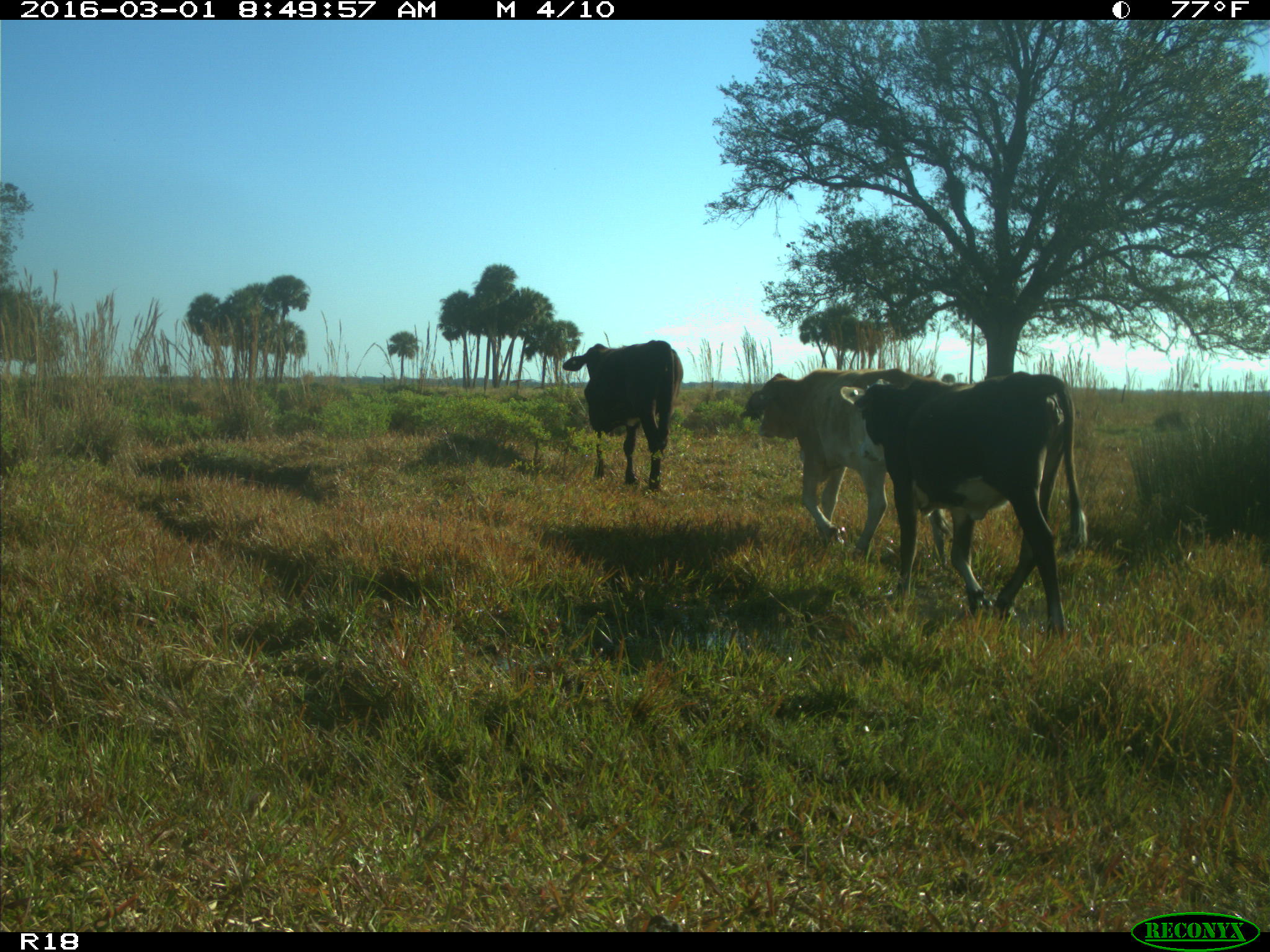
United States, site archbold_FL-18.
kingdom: Animalia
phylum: Chordata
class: Mammalia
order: Artiodactyla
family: Bovidae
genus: Bos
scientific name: Bos taurus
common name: domestic cow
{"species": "Bos taurus (domestic cow)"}